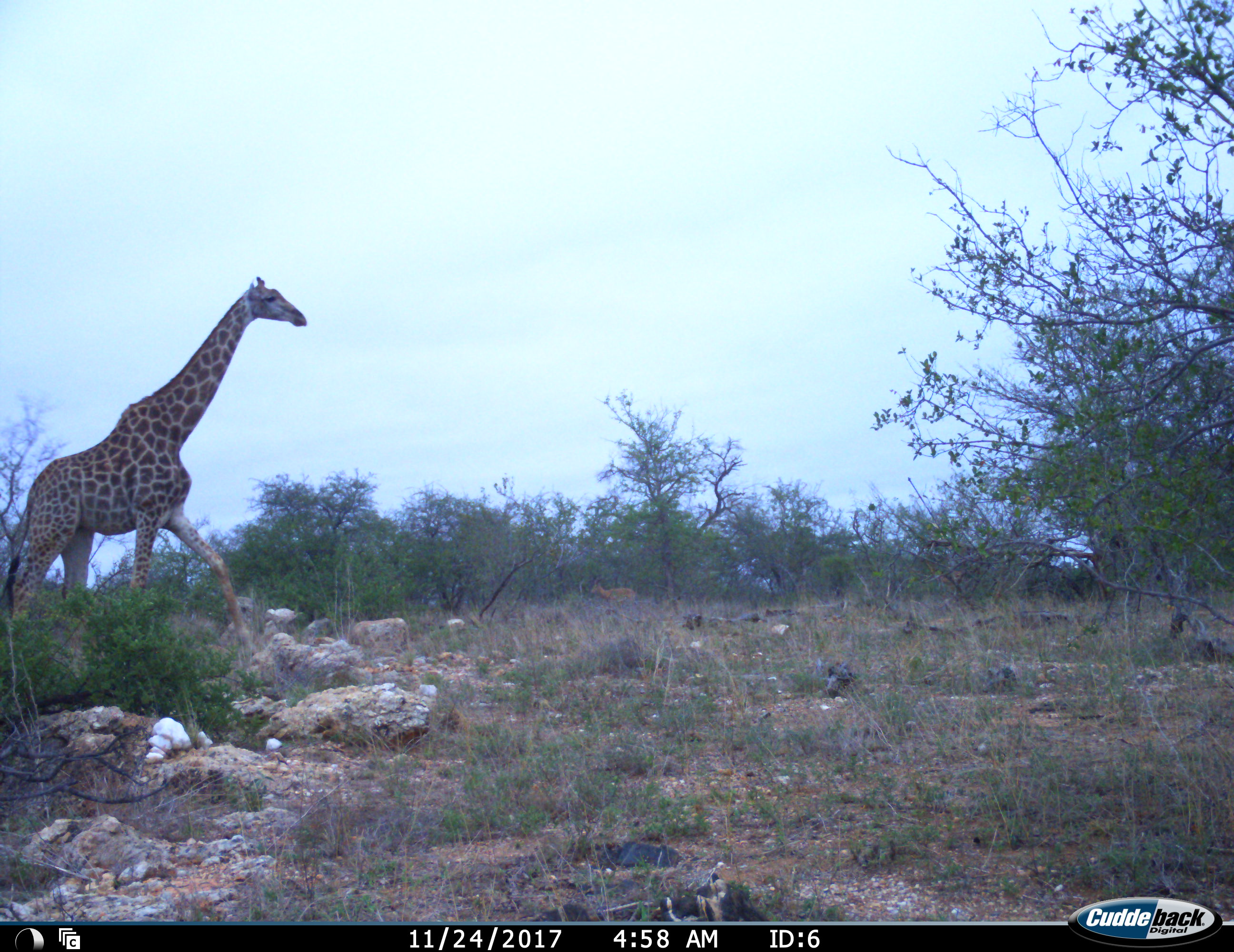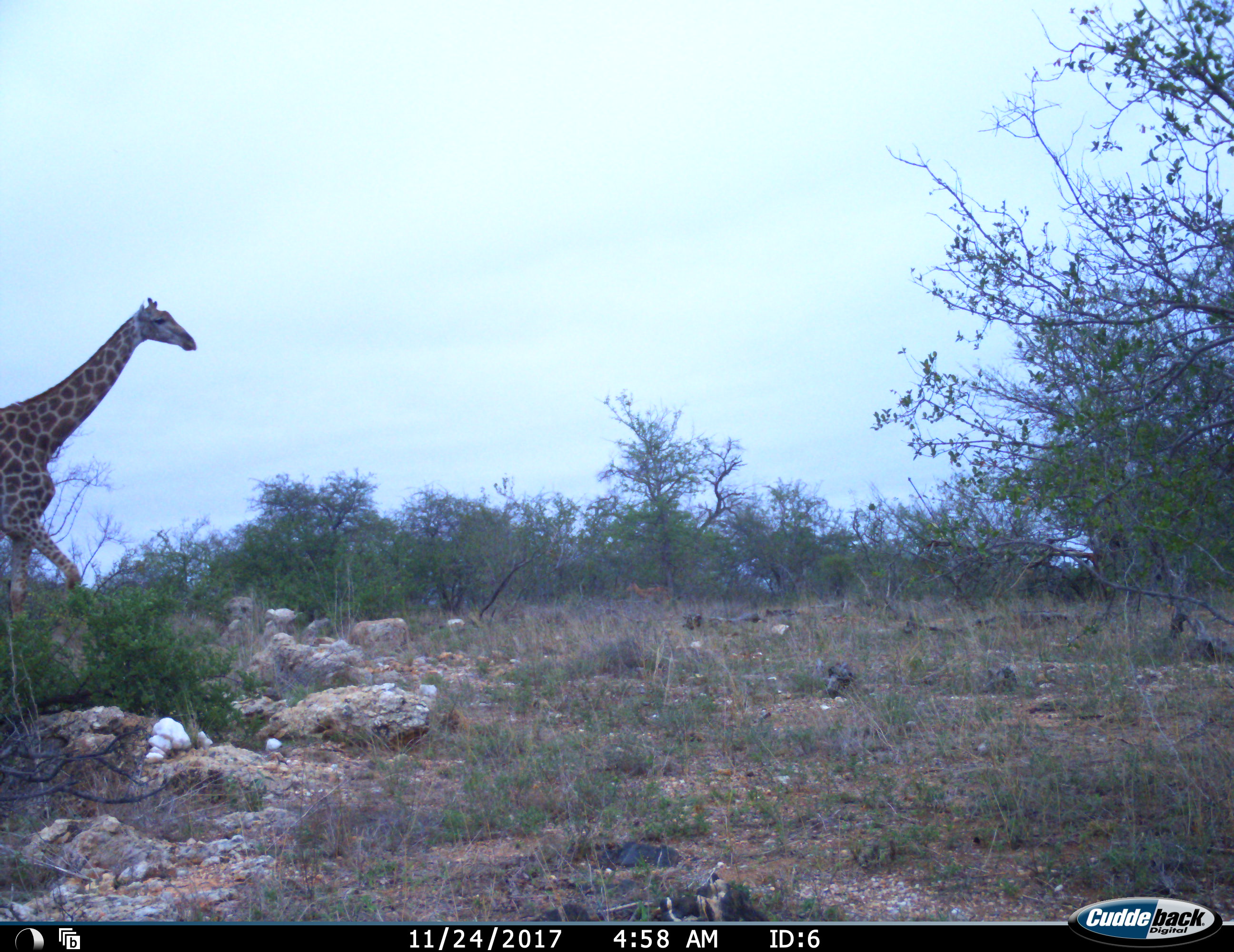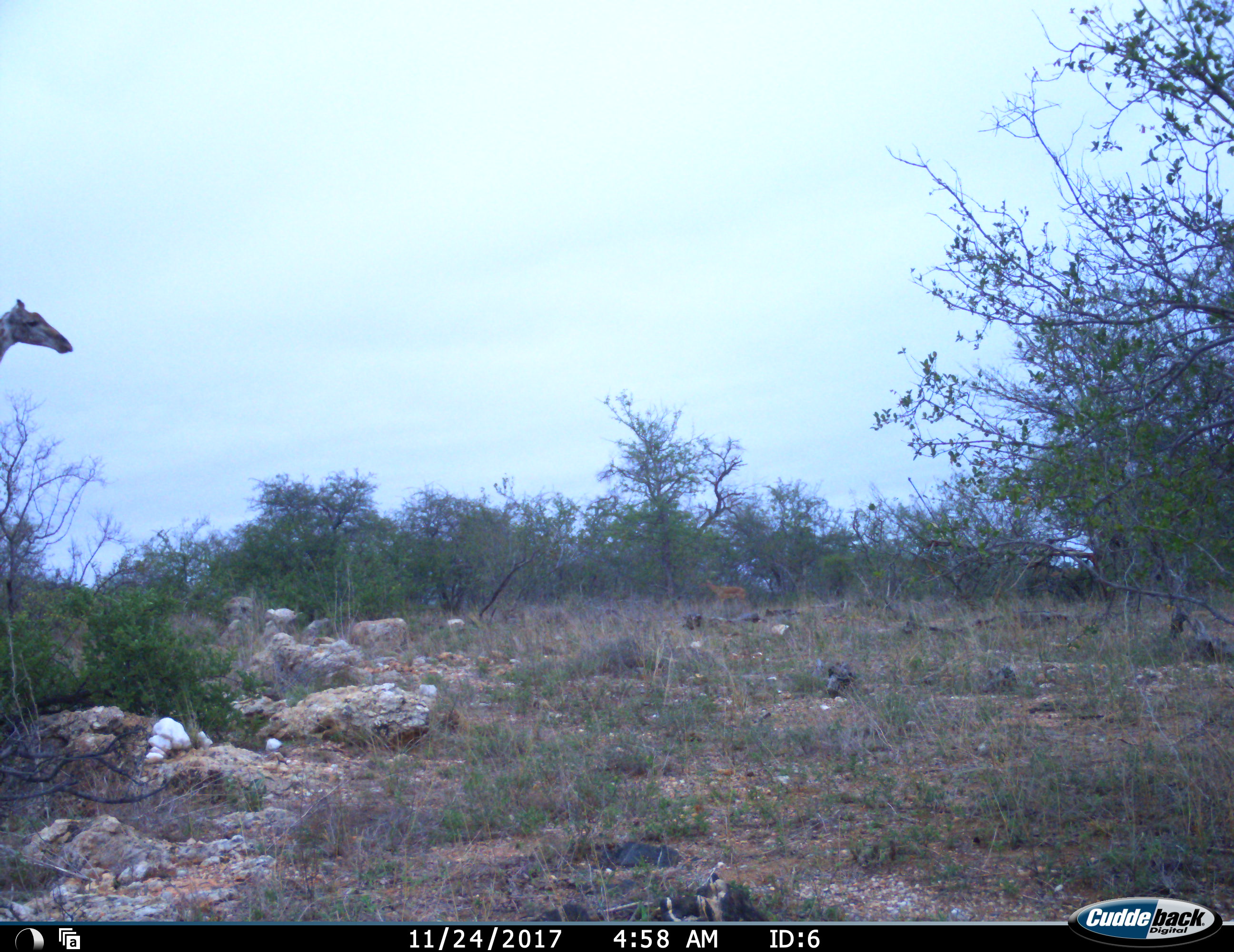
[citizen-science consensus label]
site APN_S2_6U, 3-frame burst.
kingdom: Animalia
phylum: Chordata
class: Mammalia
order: Artiodactyla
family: Giraffidae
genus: Giraffa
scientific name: Giraffa camelopardalis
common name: giraffe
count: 1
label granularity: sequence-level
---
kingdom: Animalia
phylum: Chordata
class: Mammalia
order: Artiodactyla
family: Bovidae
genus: Aepyceros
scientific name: Aepyceros melampus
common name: impala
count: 1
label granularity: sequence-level